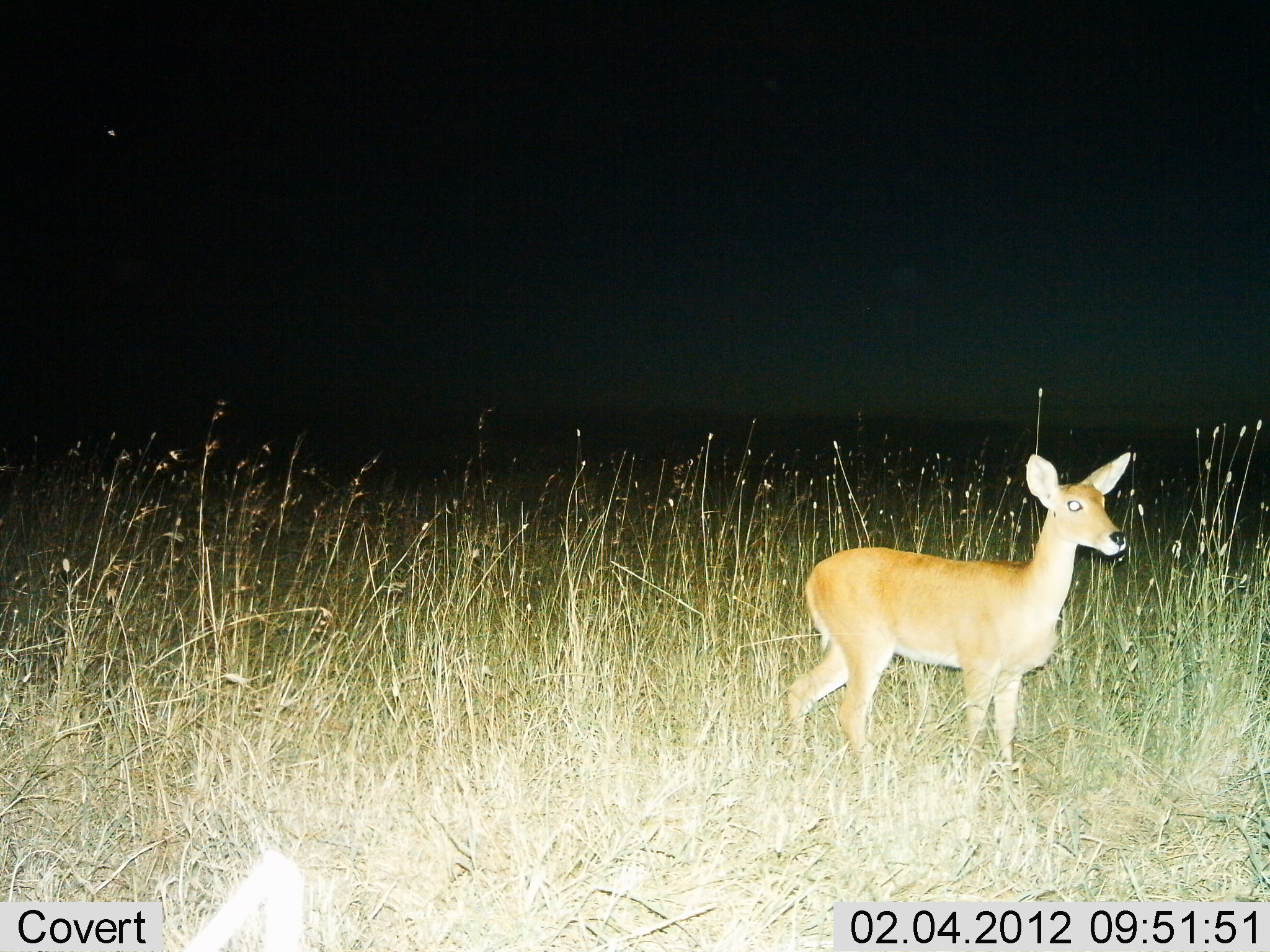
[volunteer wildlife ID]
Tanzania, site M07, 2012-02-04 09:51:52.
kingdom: Animalia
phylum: Chordata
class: Mammalia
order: Artiodactyla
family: Bovidae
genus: Redunca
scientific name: Redunca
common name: reedbuck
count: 1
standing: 100%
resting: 0%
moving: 0%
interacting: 0%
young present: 0%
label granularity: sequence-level